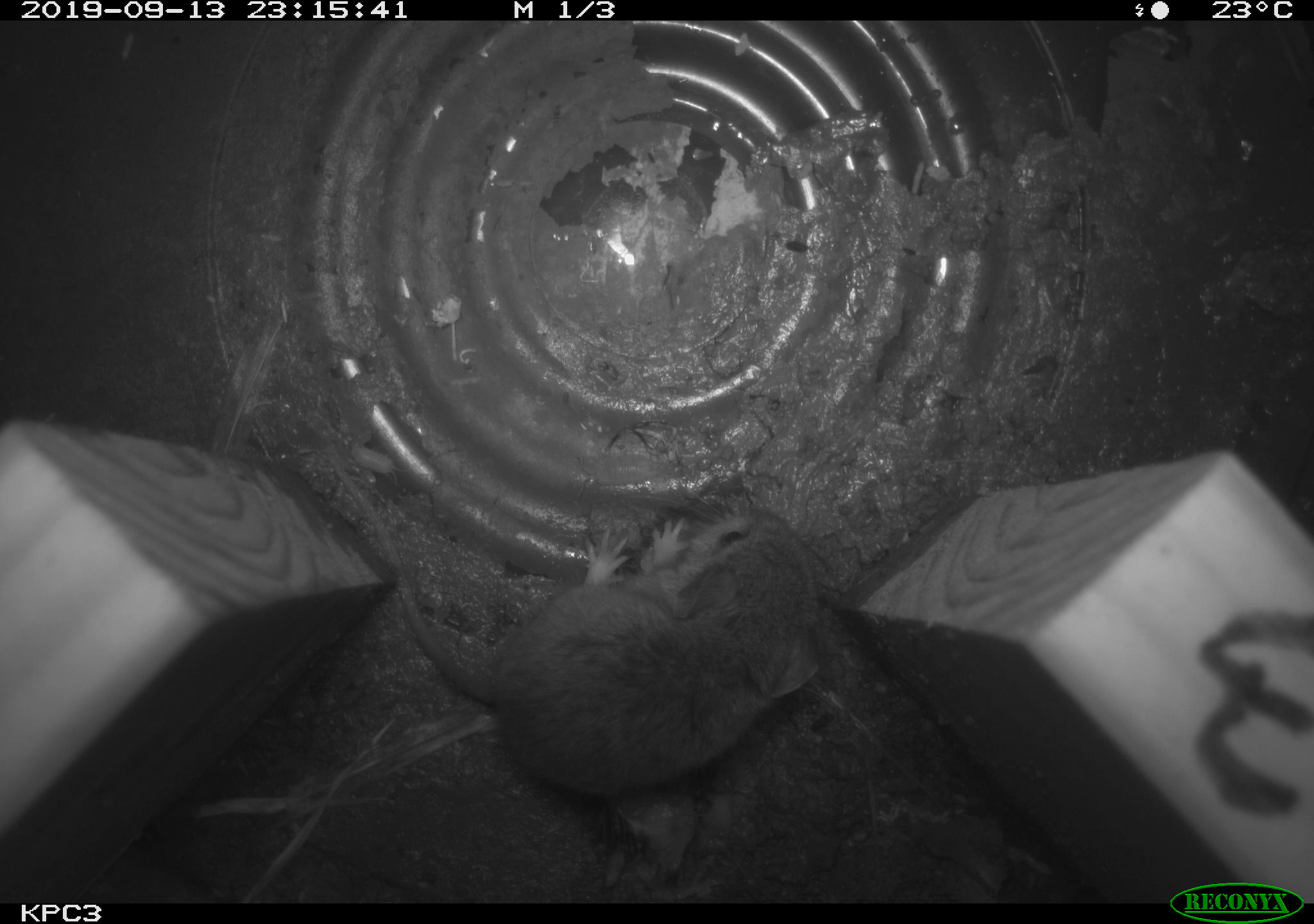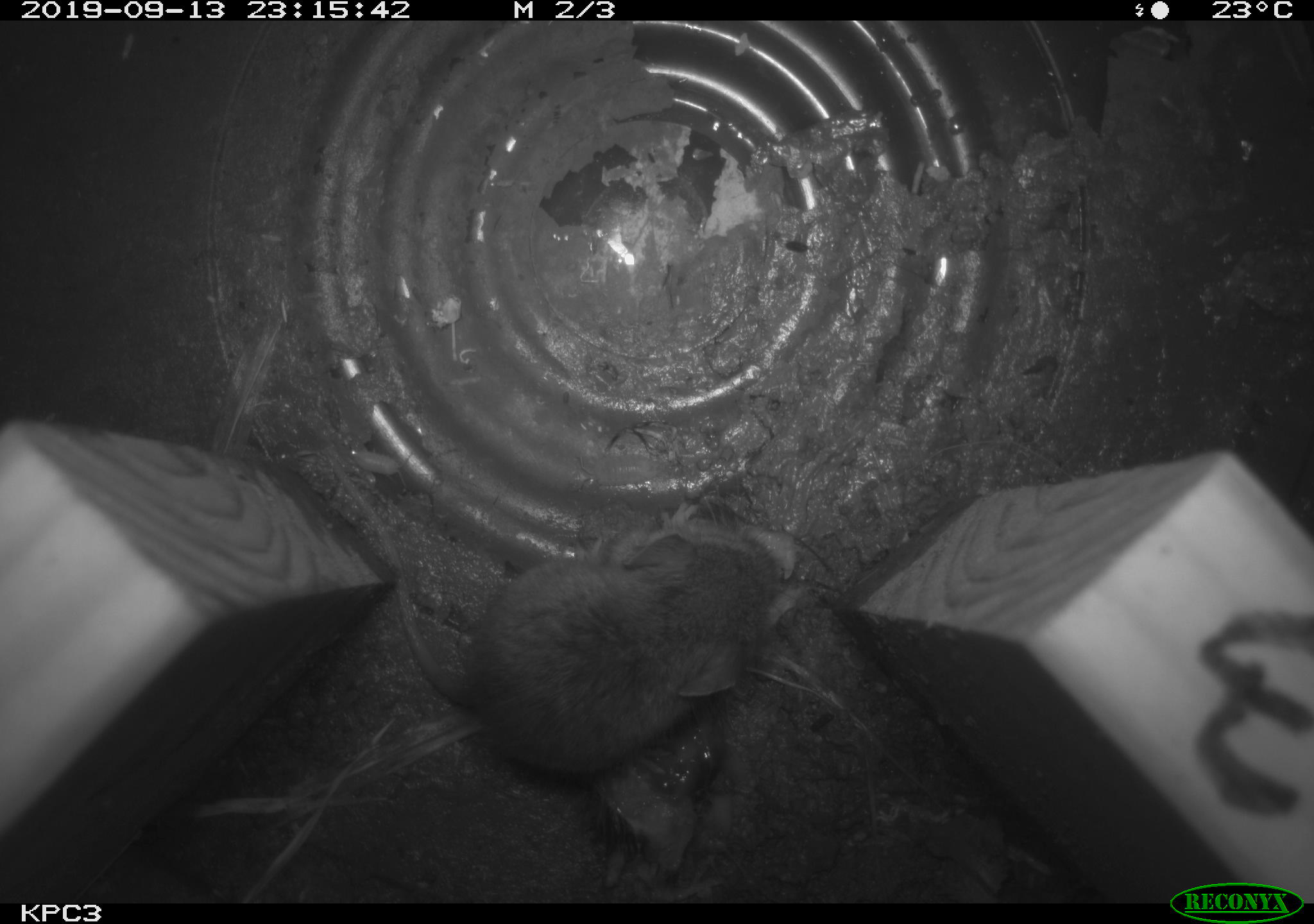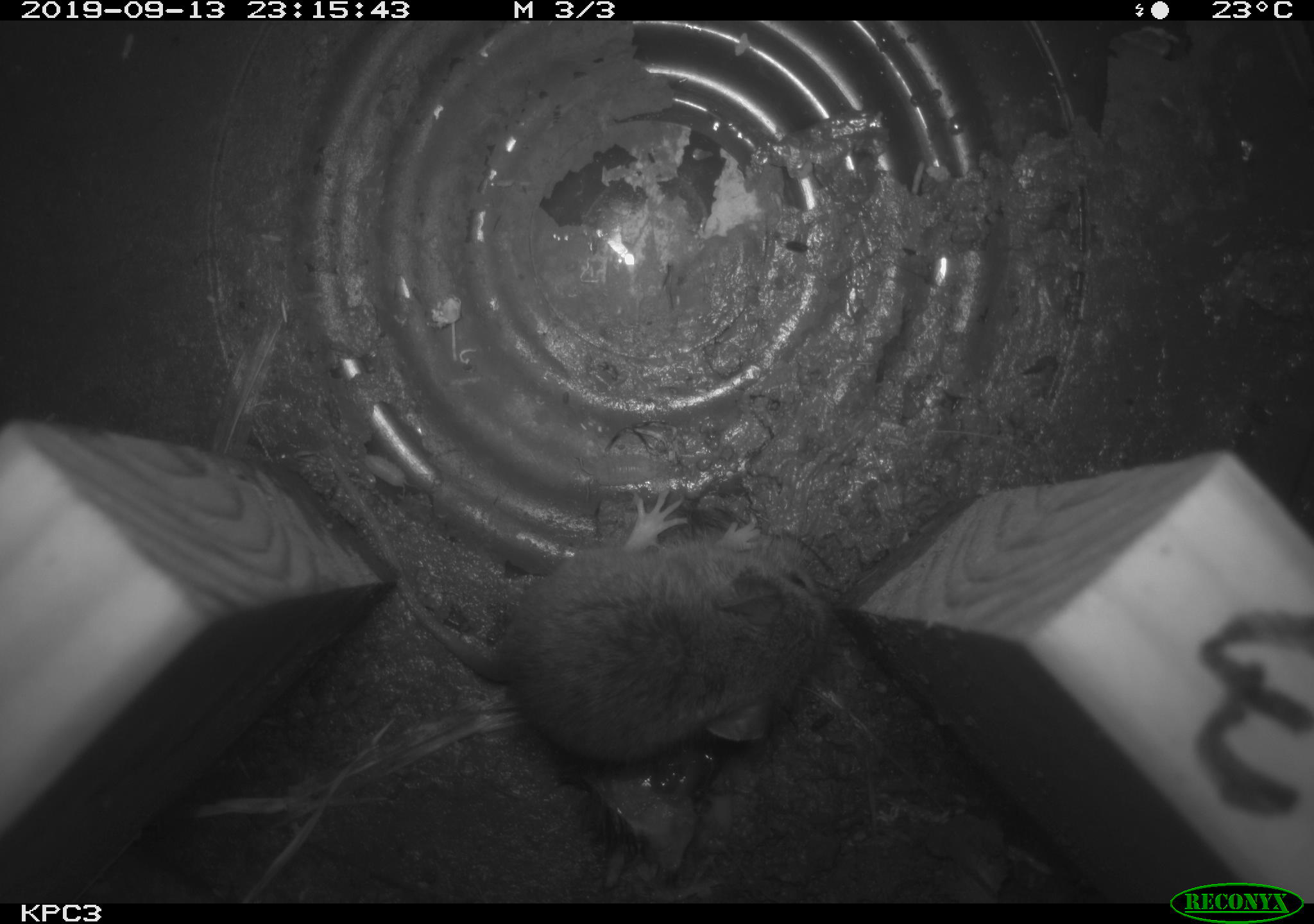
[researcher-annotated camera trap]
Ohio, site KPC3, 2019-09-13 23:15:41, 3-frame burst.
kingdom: Animalia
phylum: Chordata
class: Mammalia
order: Rodentia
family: Cricetidae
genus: Peromyscus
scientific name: Peromyscus leucopus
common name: white-footed mouse